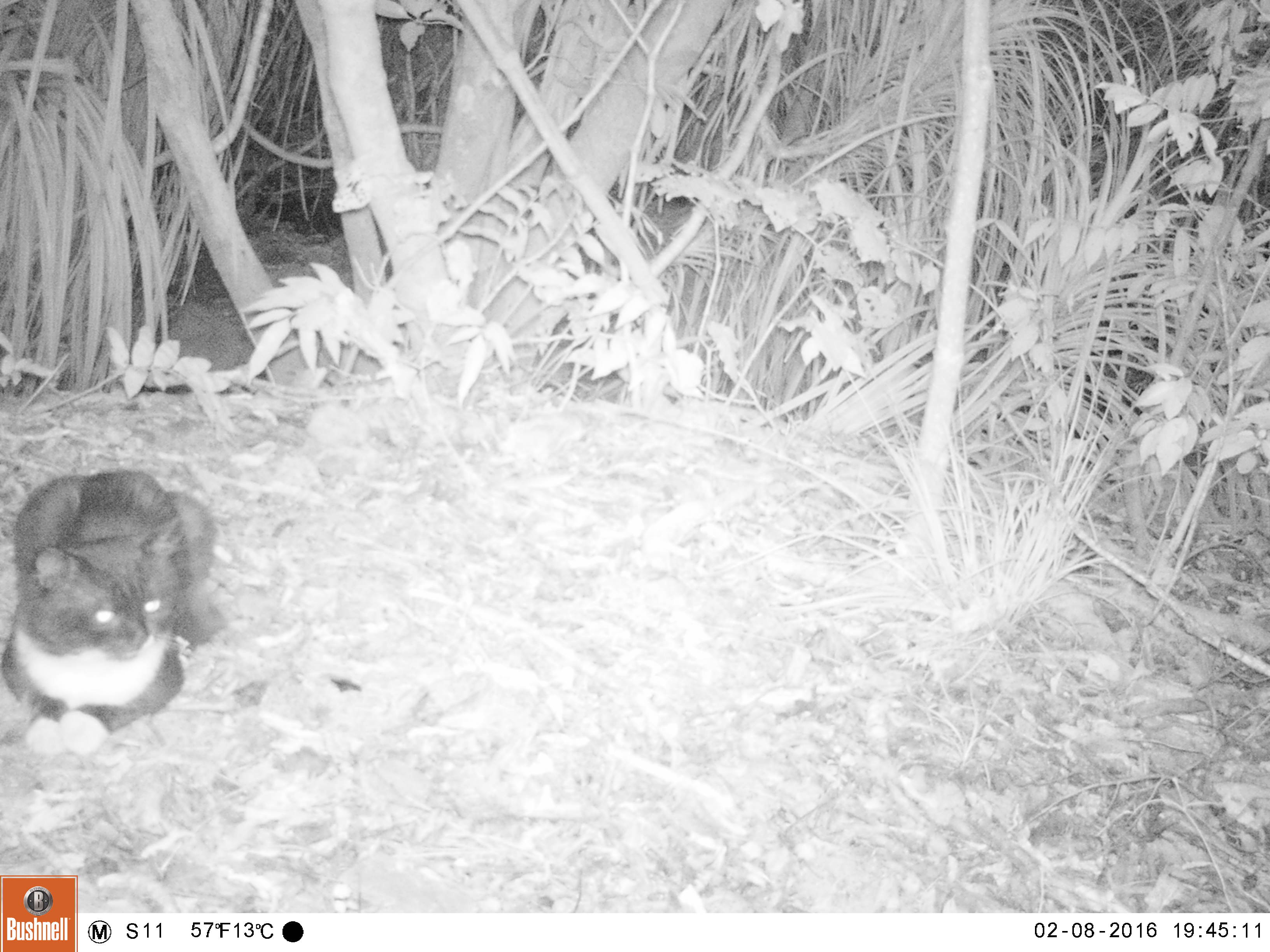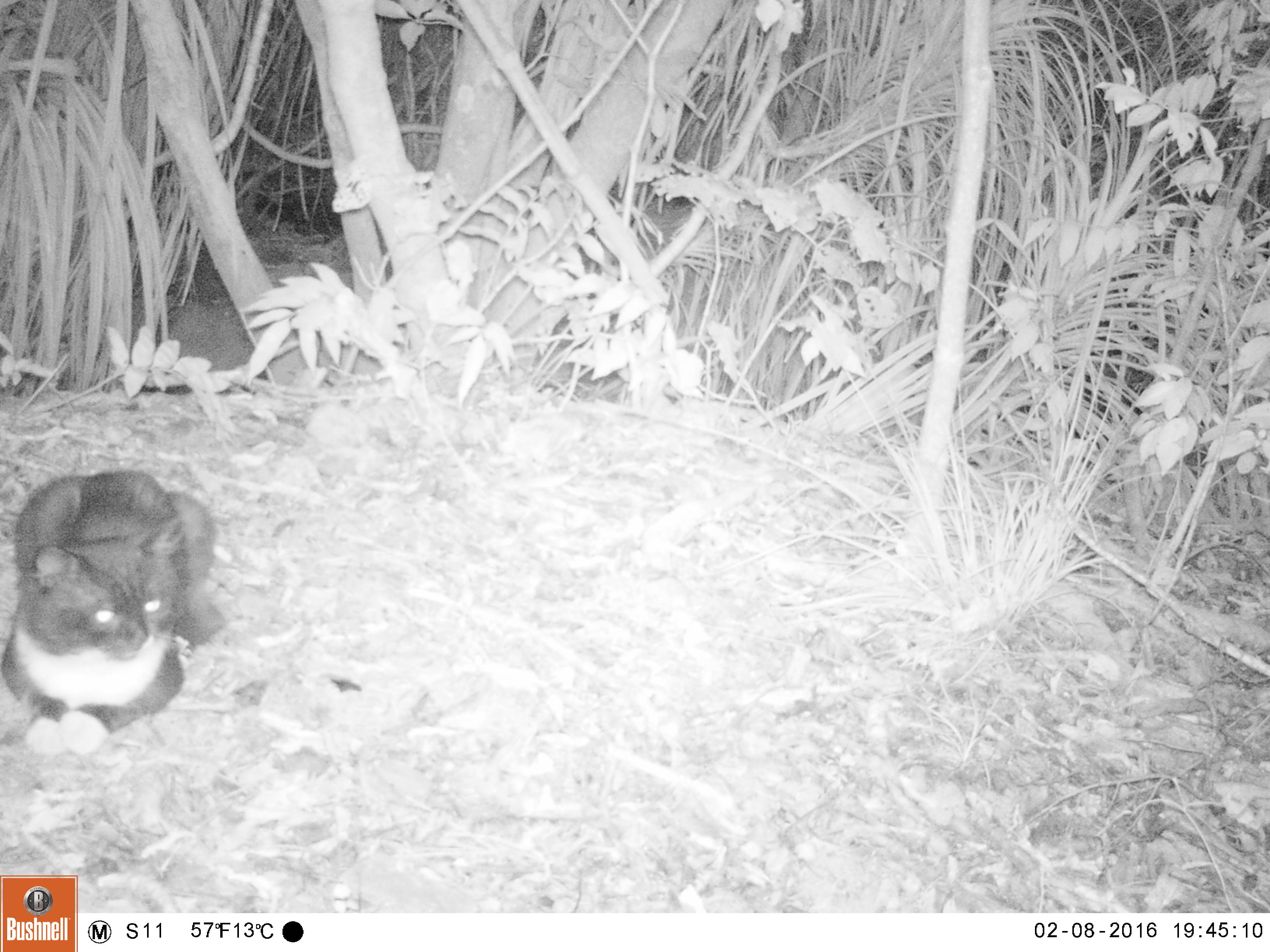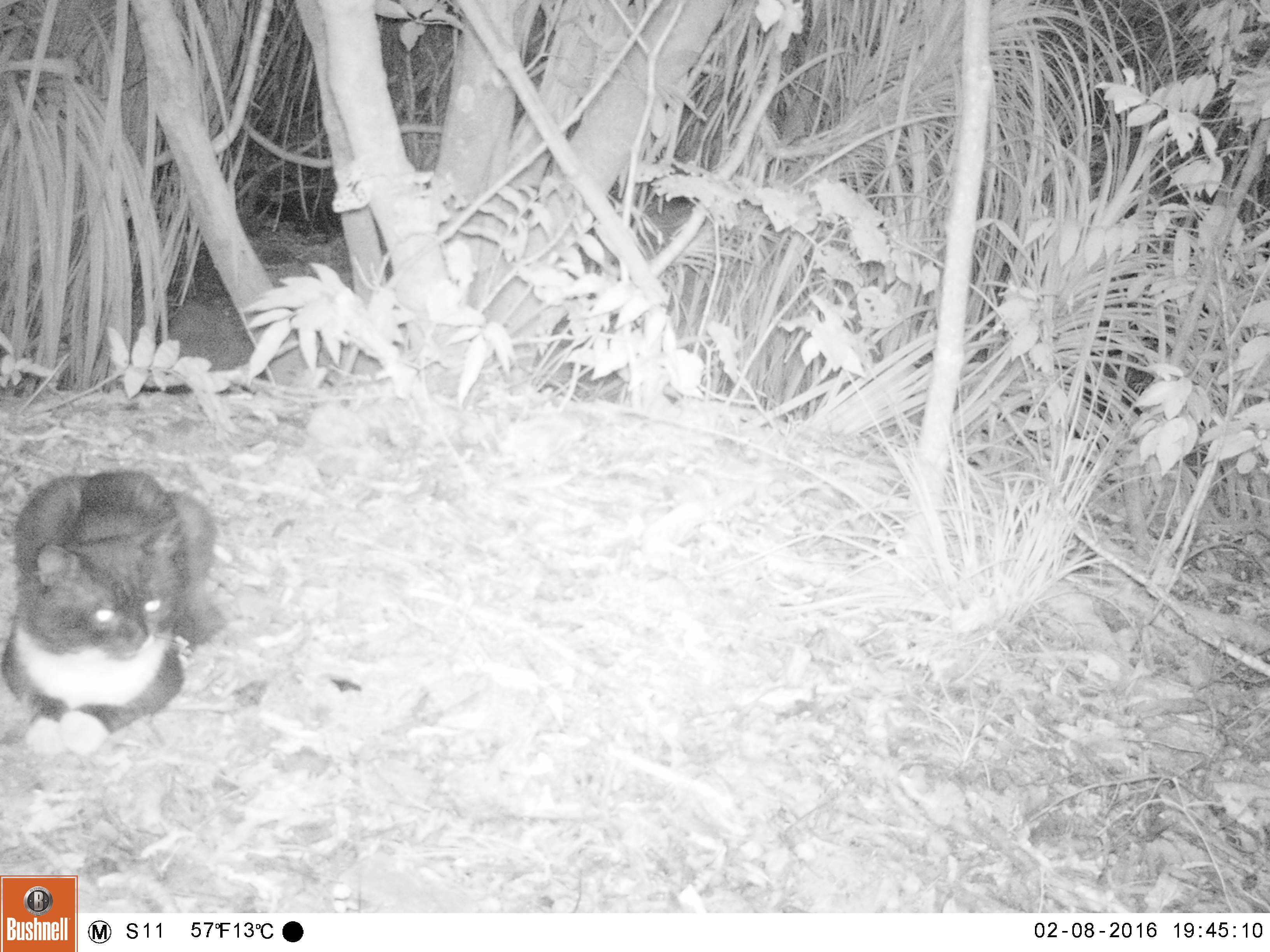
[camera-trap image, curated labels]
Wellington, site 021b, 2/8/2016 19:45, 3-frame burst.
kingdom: Animalia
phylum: Chordata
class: Mammalia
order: Carnivora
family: Felidae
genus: Felis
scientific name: Felis catus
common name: cat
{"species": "cat (Felis catus)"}